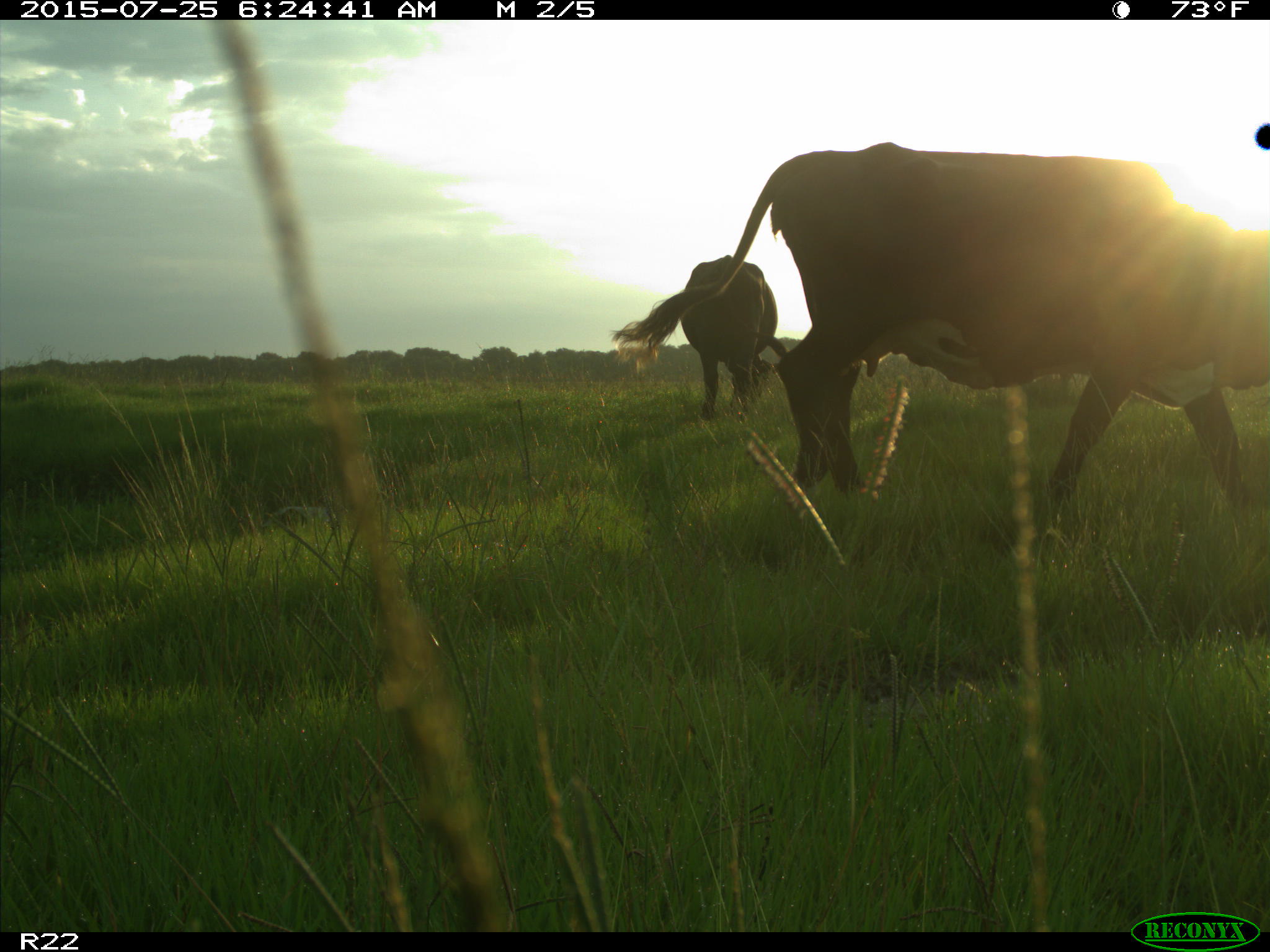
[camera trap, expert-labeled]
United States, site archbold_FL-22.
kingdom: Animalia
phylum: Chordata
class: Mammalia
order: Artiodactyla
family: Bovidae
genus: Bos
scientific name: Bos taurus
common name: domestic cow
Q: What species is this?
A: Bos taurus (domestic cow).